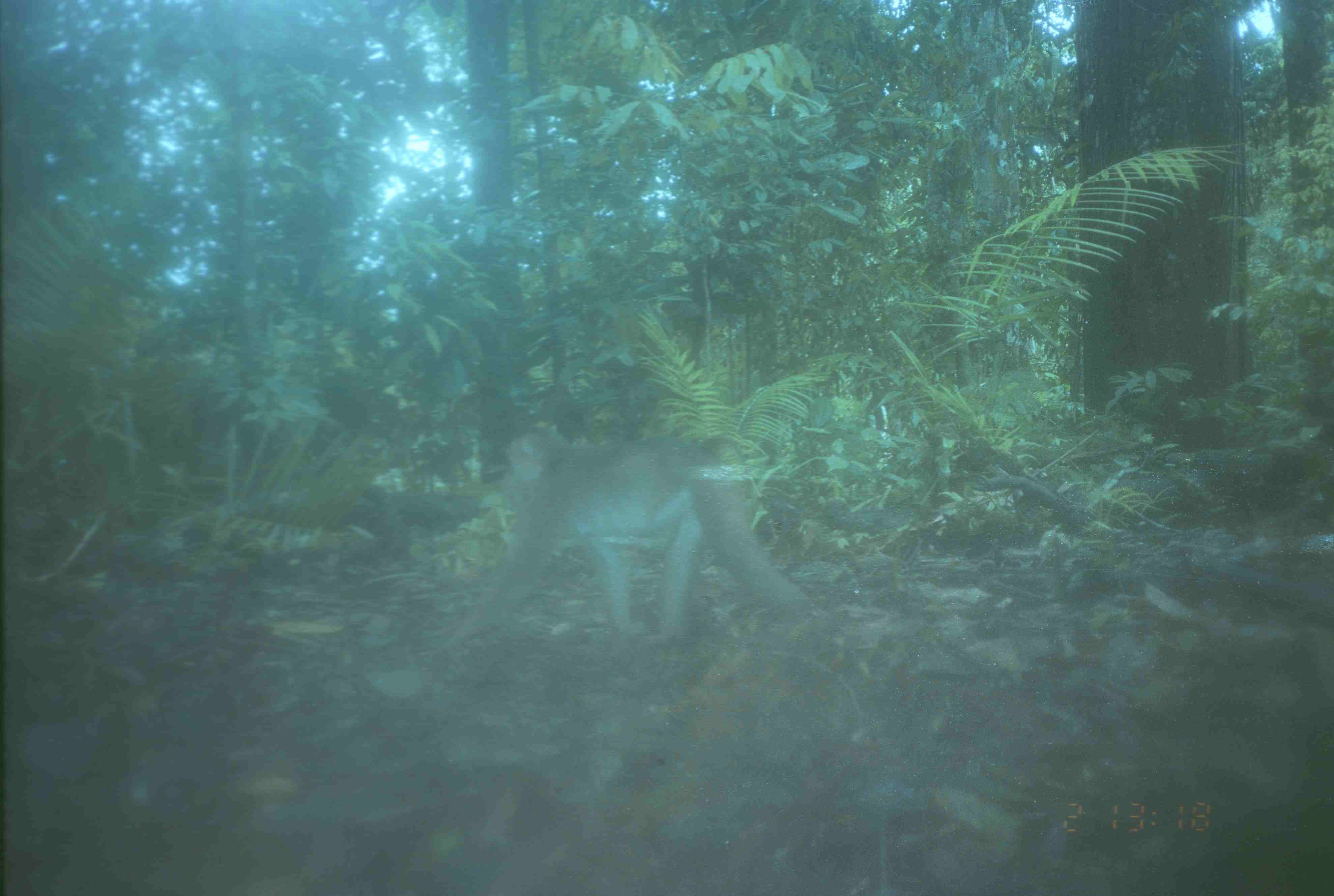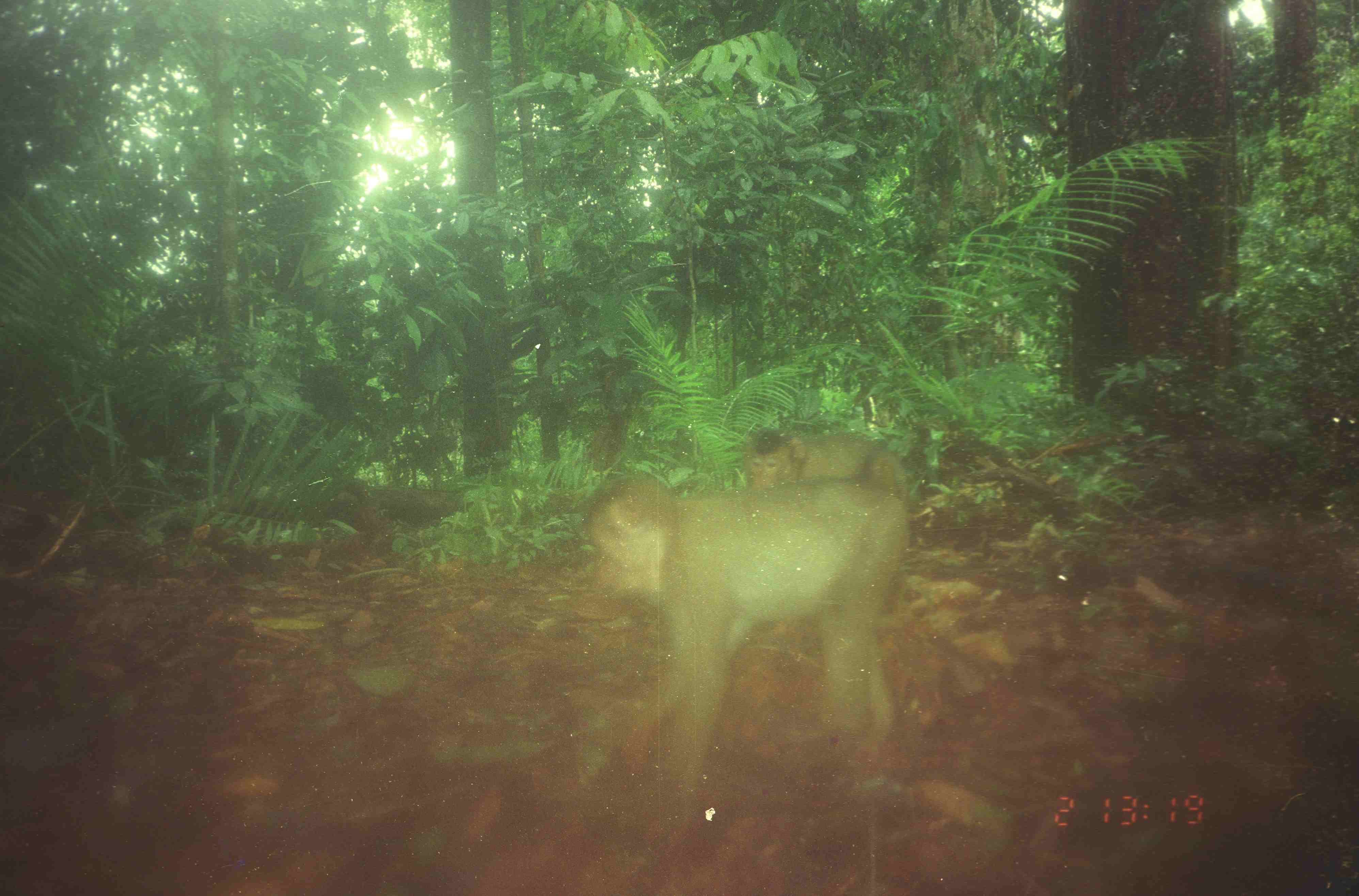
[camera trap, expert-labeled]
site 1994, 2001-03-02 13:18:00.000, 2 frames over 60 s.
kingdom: Animalia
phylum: Chordata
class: Mammalia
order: Primates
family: Cercopithecidae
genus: Macaca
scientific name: Macaca nemestrina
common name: southern pig-tailed macaque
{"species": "Macaca nemestrina (southern pig-tailed macaque)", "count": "1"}